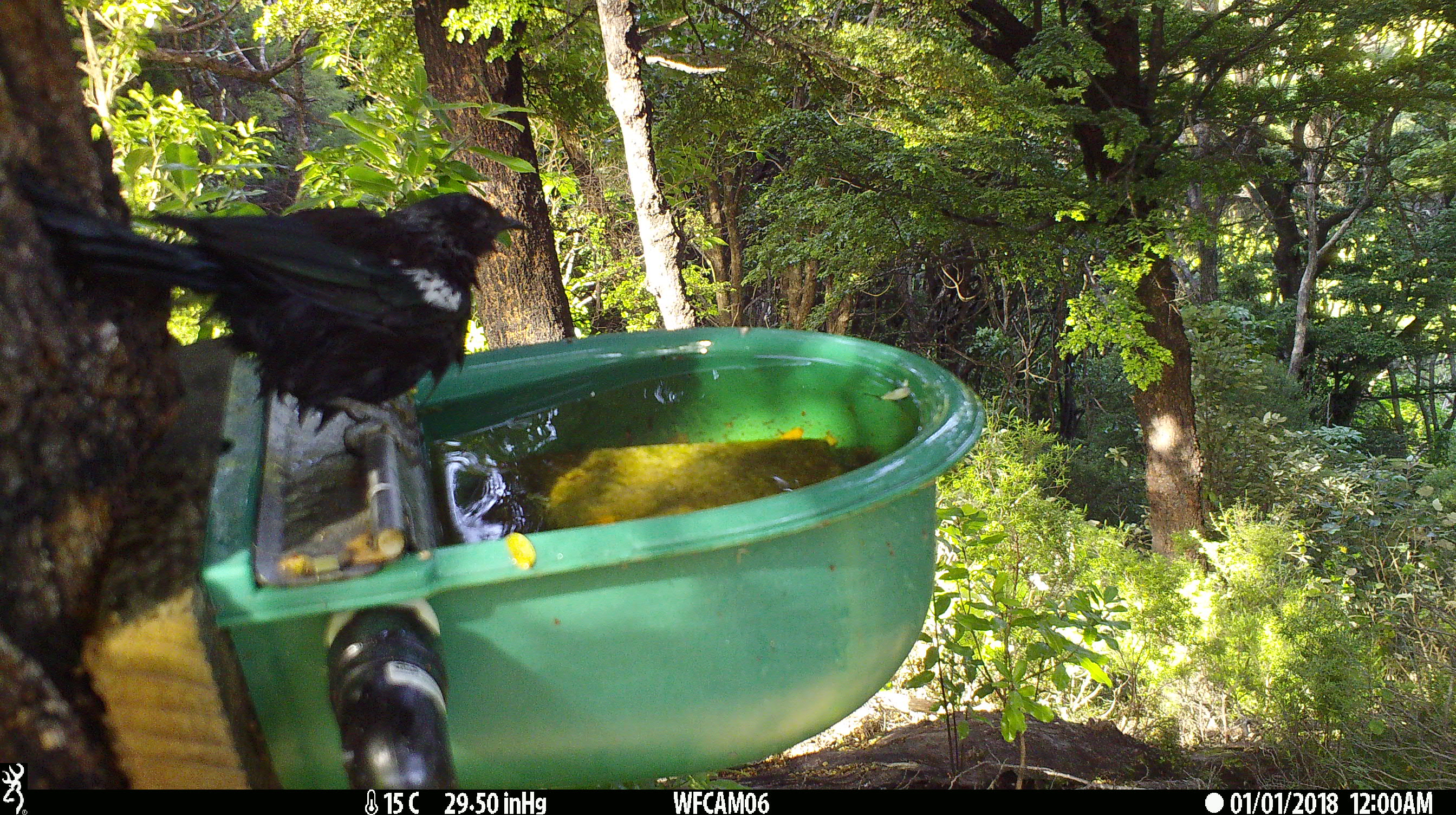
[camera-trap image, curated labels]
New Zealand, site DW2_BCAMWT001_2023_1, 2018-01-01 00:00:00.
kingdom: Animalia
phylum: Chordata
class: Aves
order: Passeriformes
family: Meliphagidae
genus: Prosthemadera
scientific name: Prosthemadera novaeseelandiae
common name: tui